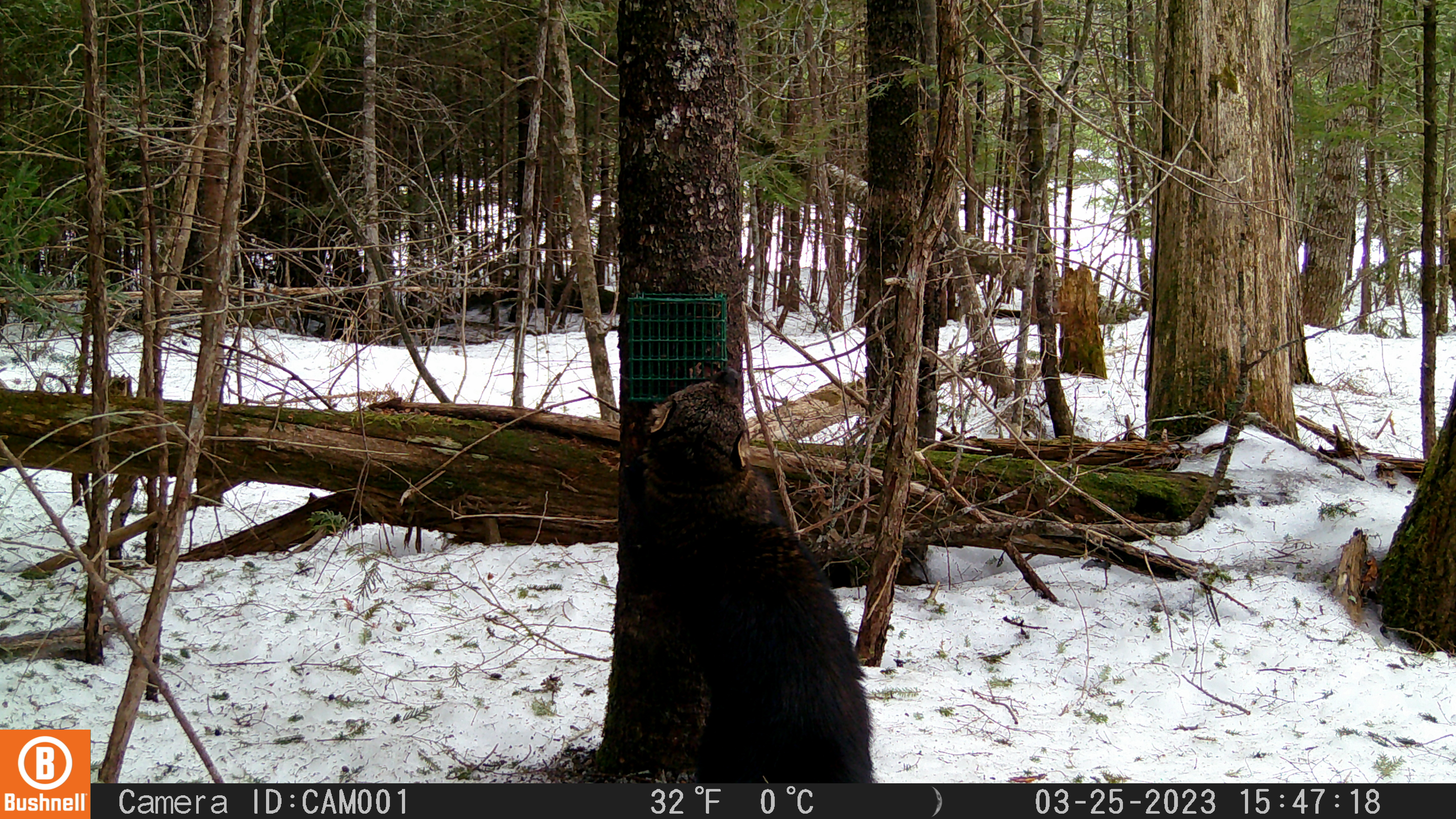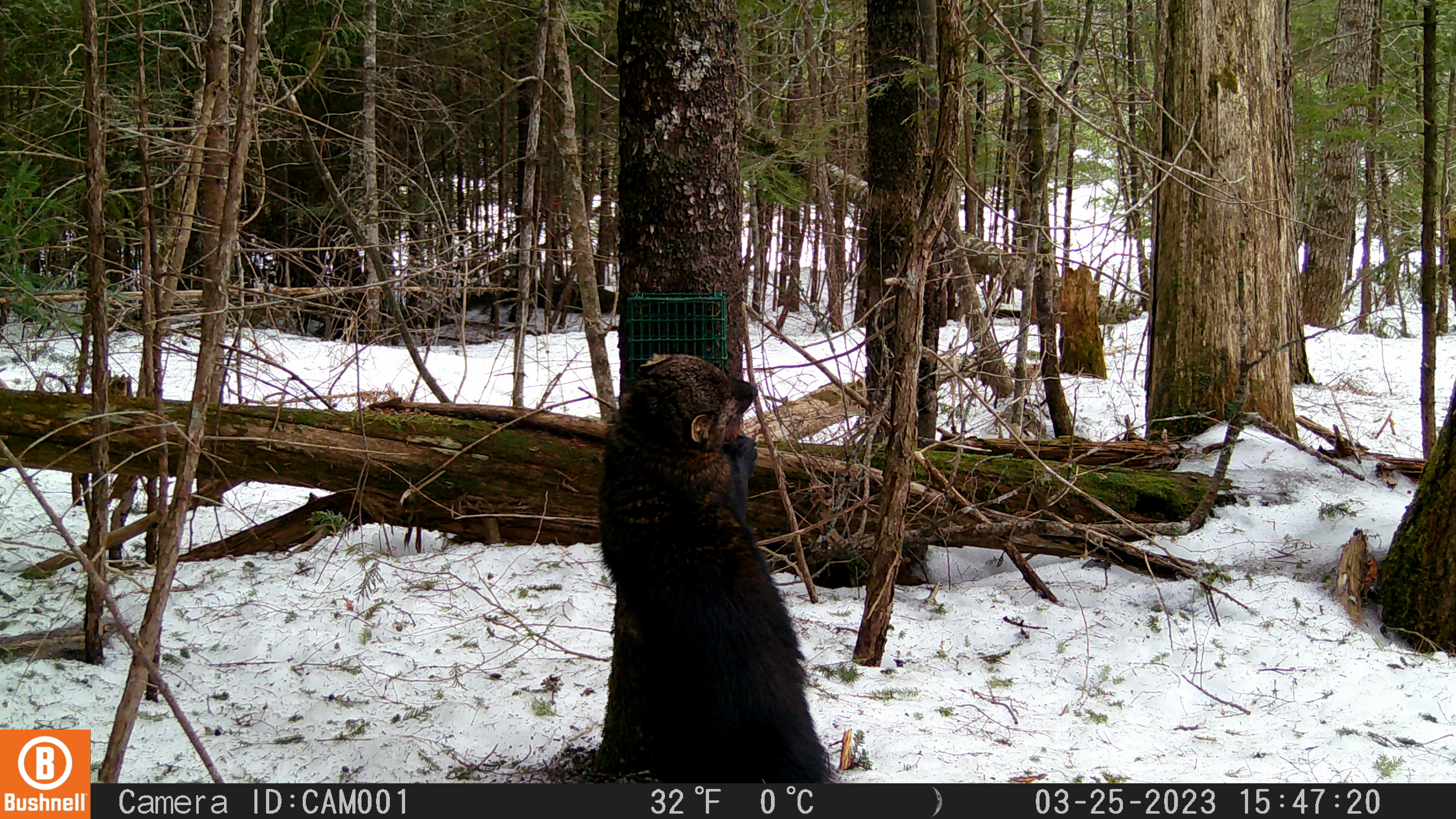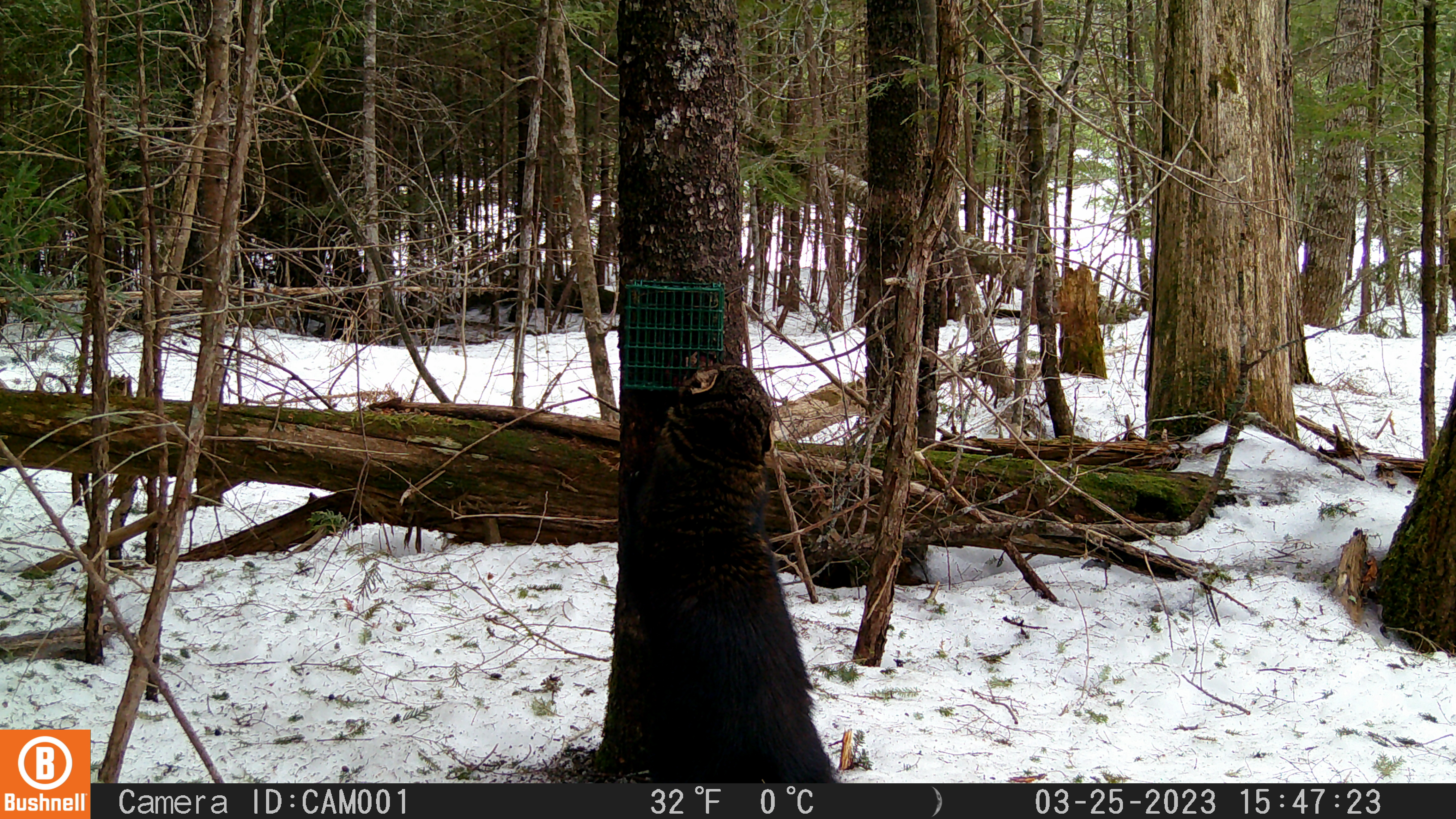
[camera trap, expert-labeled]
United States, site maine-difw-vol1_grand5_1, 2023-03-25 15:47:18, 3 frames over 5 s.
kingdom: Animalia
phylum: Chordata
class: Mammalia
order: Carnivora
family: Mustelidae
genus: Pekania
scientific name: Pekania pennanti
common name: fisher